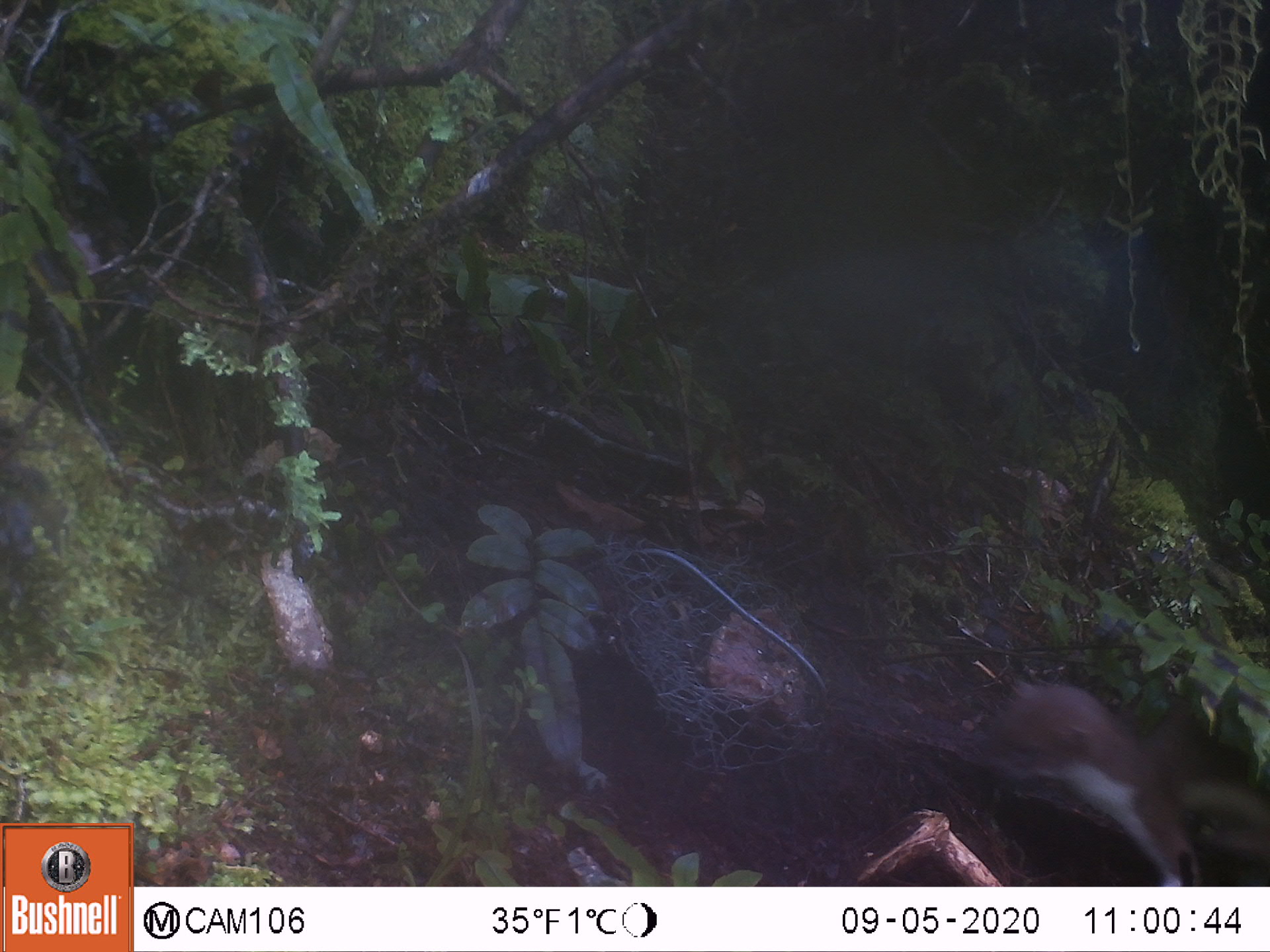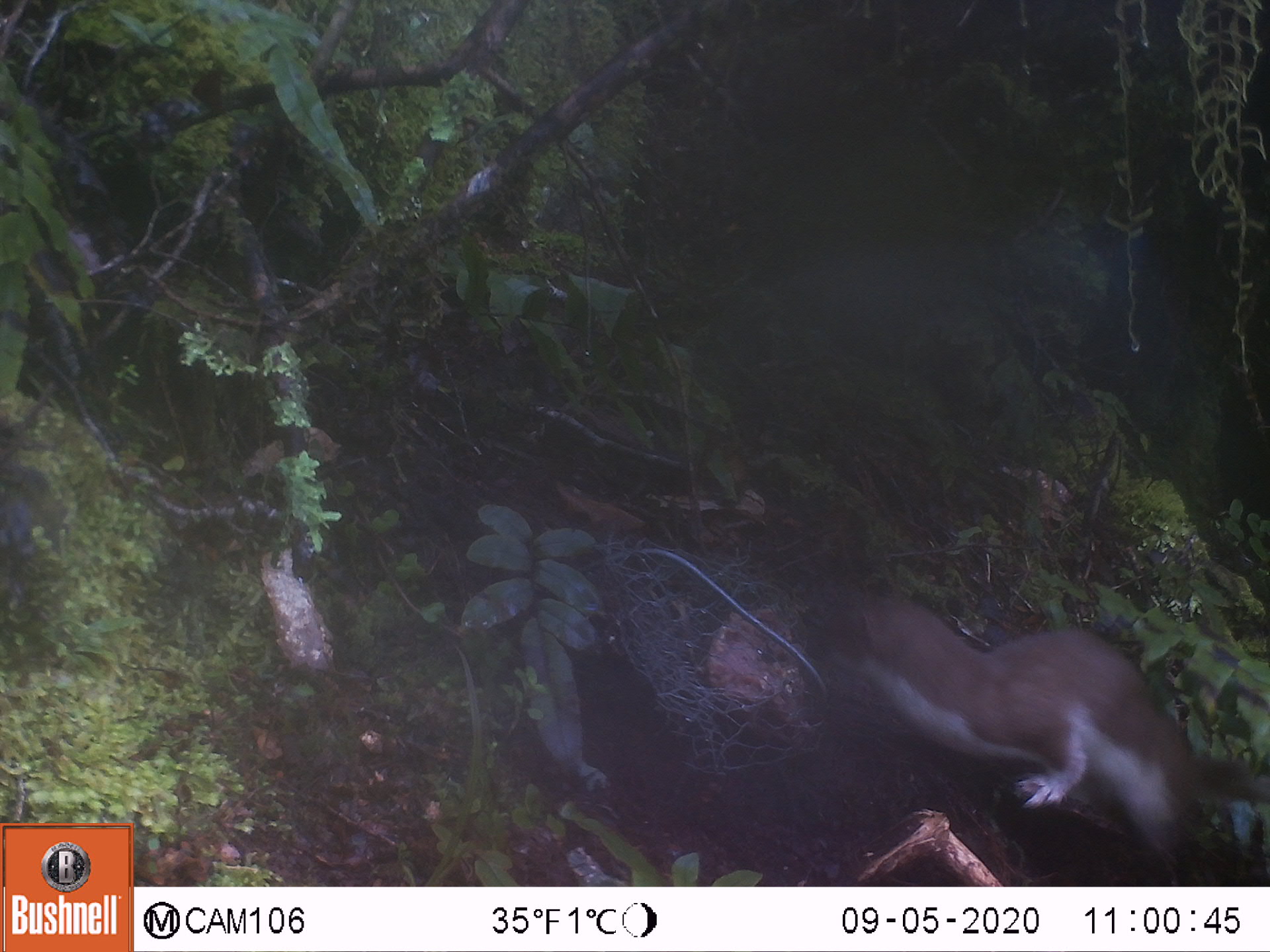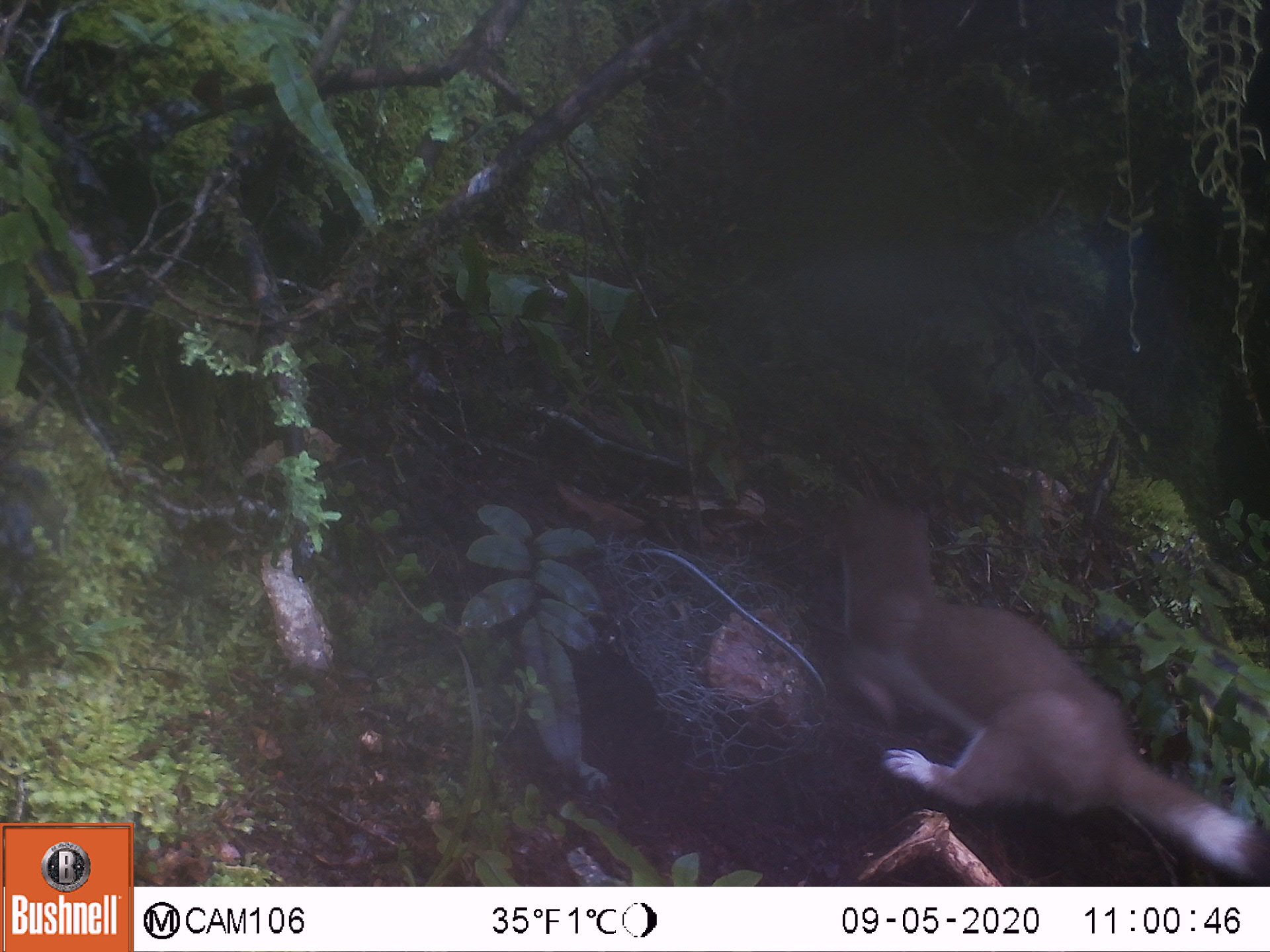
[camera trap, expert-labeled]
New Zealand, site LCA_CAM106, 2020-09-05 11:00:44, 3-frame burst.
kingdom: Animalia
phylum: Chordata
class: Mammalia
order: Carnivora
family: Mustelidae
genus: Mustela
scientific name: Mustela erminea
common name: stoat